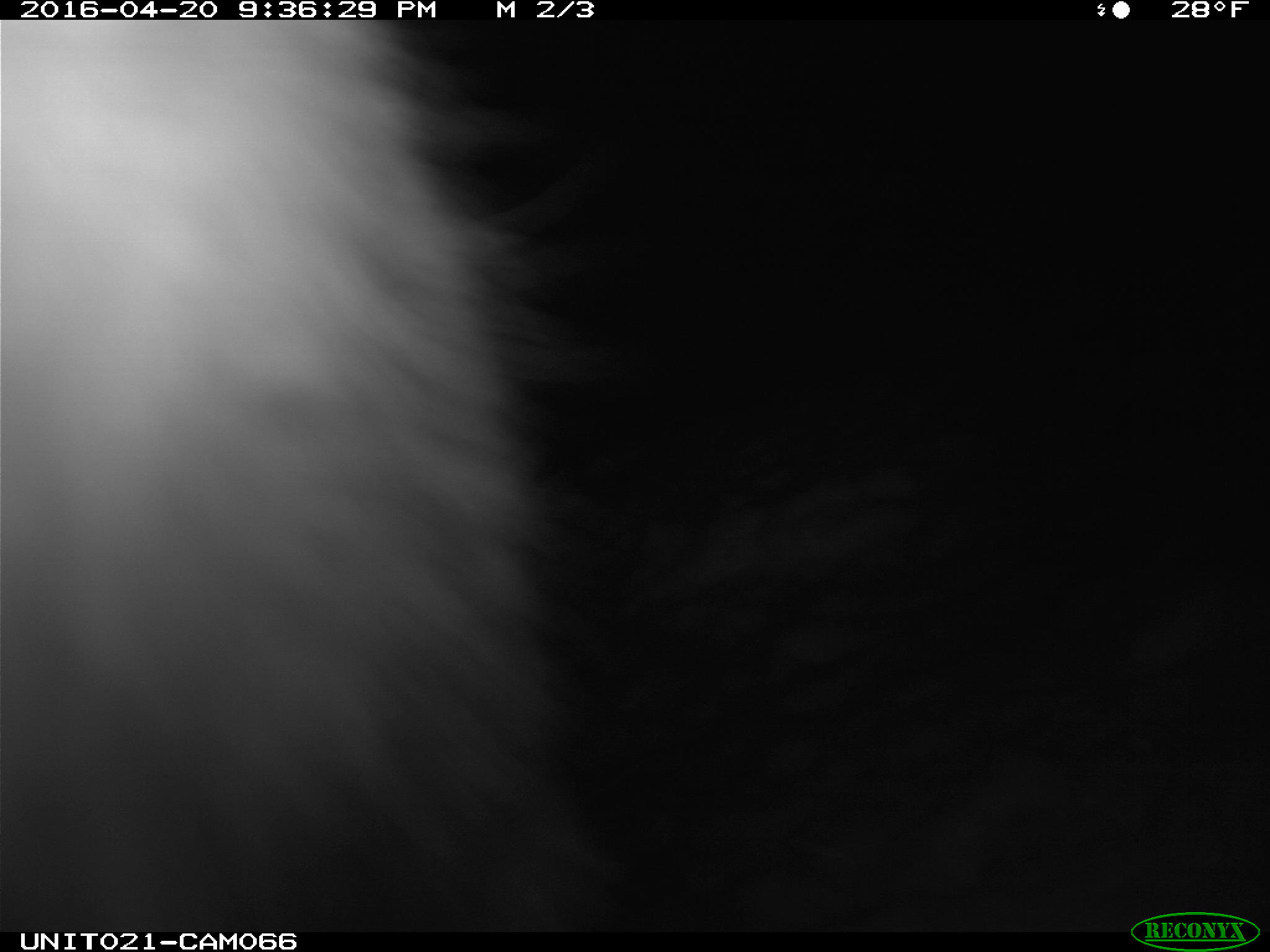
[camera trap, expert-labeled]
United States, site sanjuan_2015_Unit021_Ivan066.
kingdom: Animalia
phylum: Chordata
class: Mammalia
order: Lagomorpha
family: Leporidae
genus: Lepus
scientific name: Lepus americanus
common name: snowshoe hare